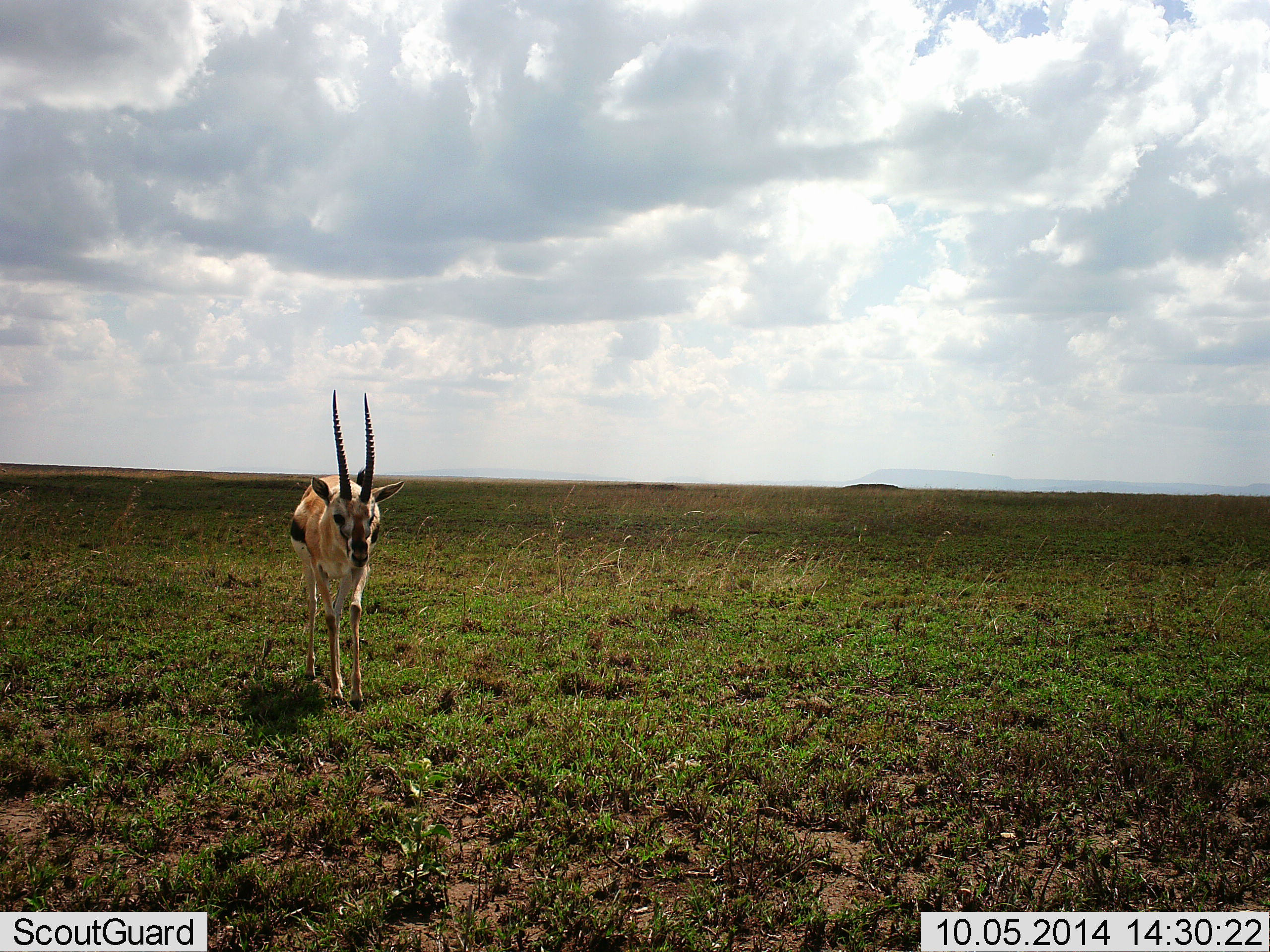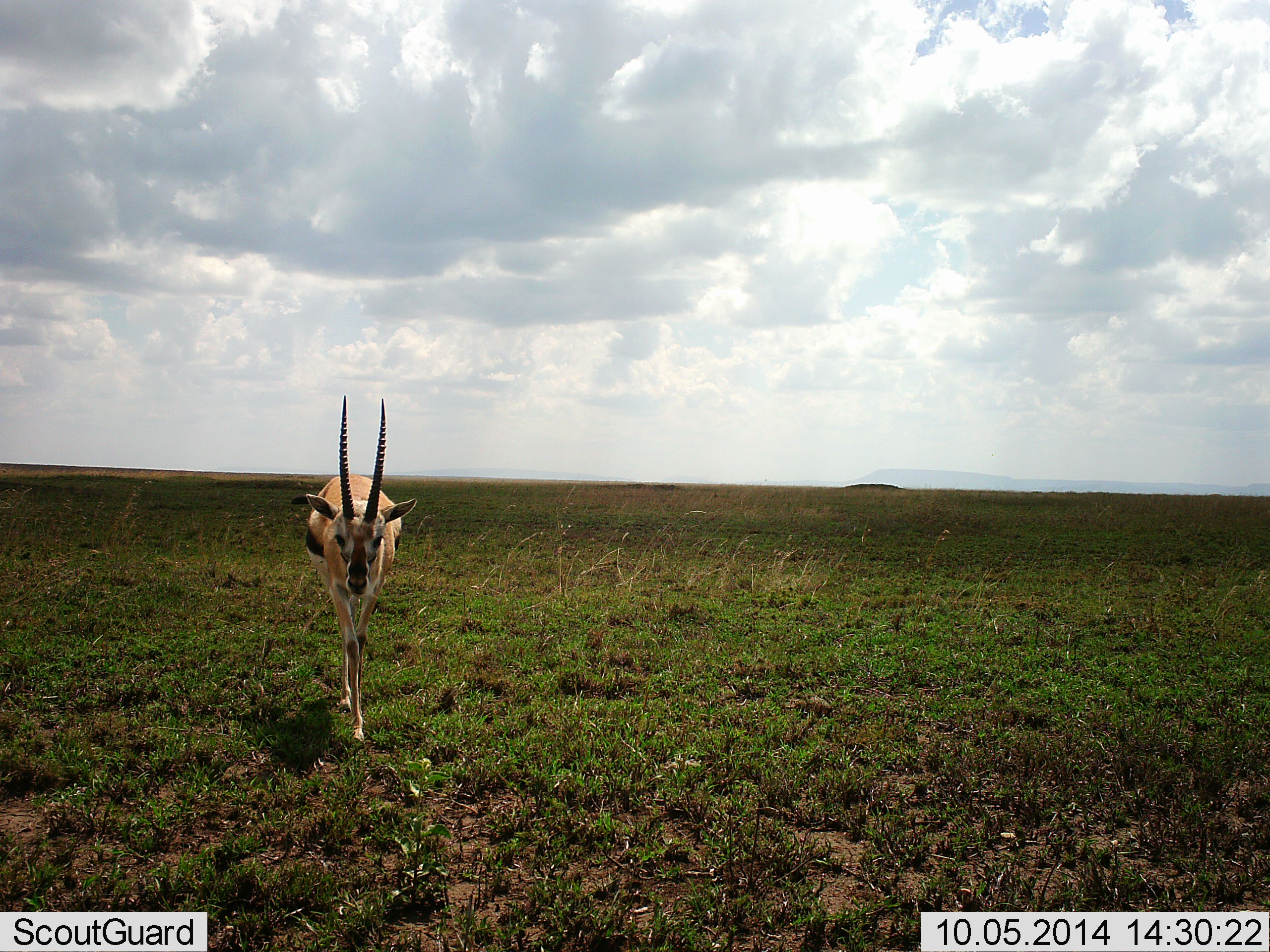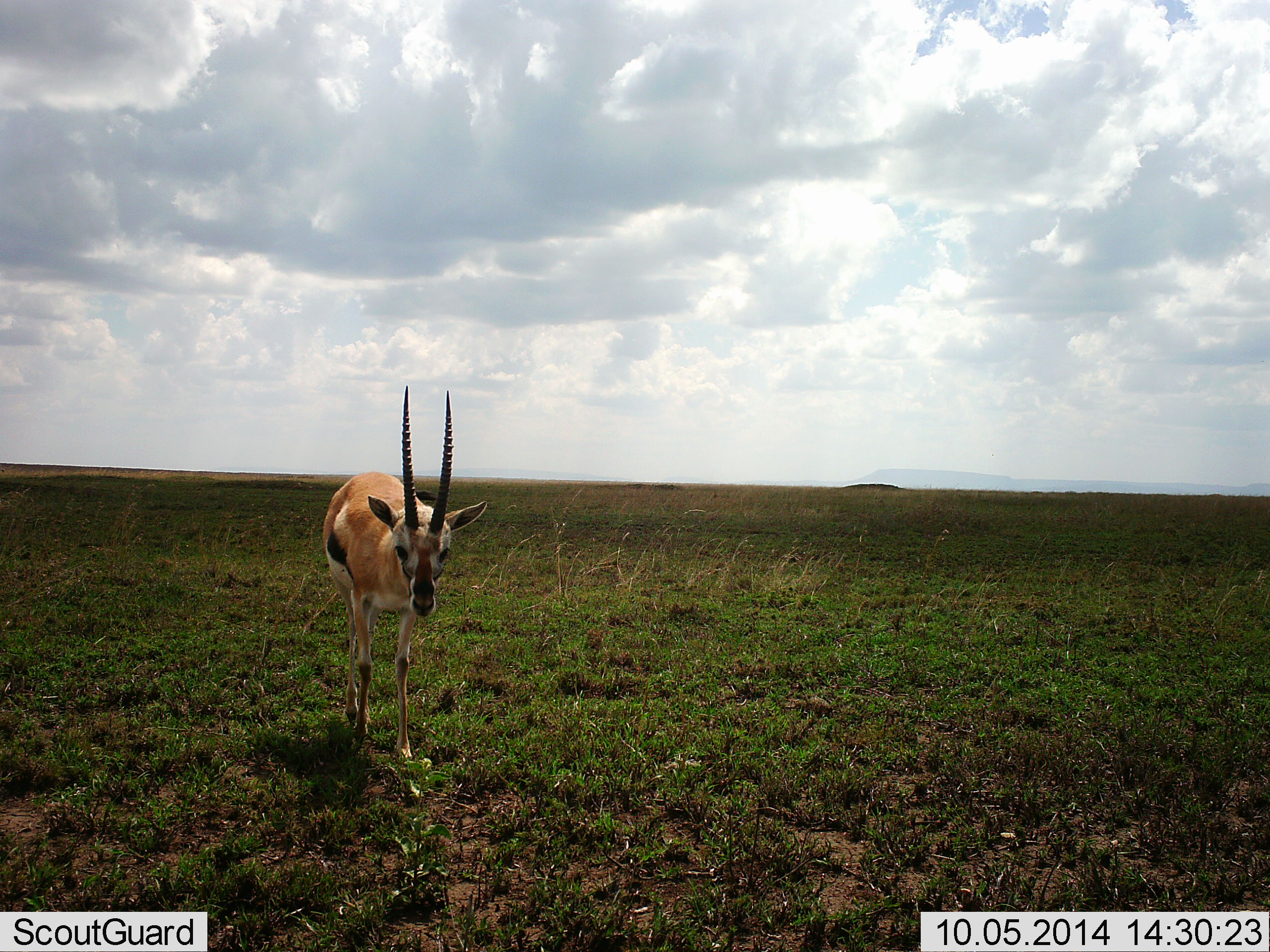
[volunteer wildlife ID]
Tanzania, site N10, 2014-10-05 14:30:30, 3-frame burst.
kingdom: Animalia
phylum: Chordata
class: Mammalia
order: Artiodactyla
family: Bovidae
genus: Eudorcas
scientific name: Eudorcas thomsonii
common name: thomson's gazelle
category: gazellethomsons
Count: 1.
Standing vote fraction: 20%.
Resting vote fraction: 0%.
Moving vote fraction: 90%.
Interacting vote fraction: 0%.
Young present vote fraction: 0%.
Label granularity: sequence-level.